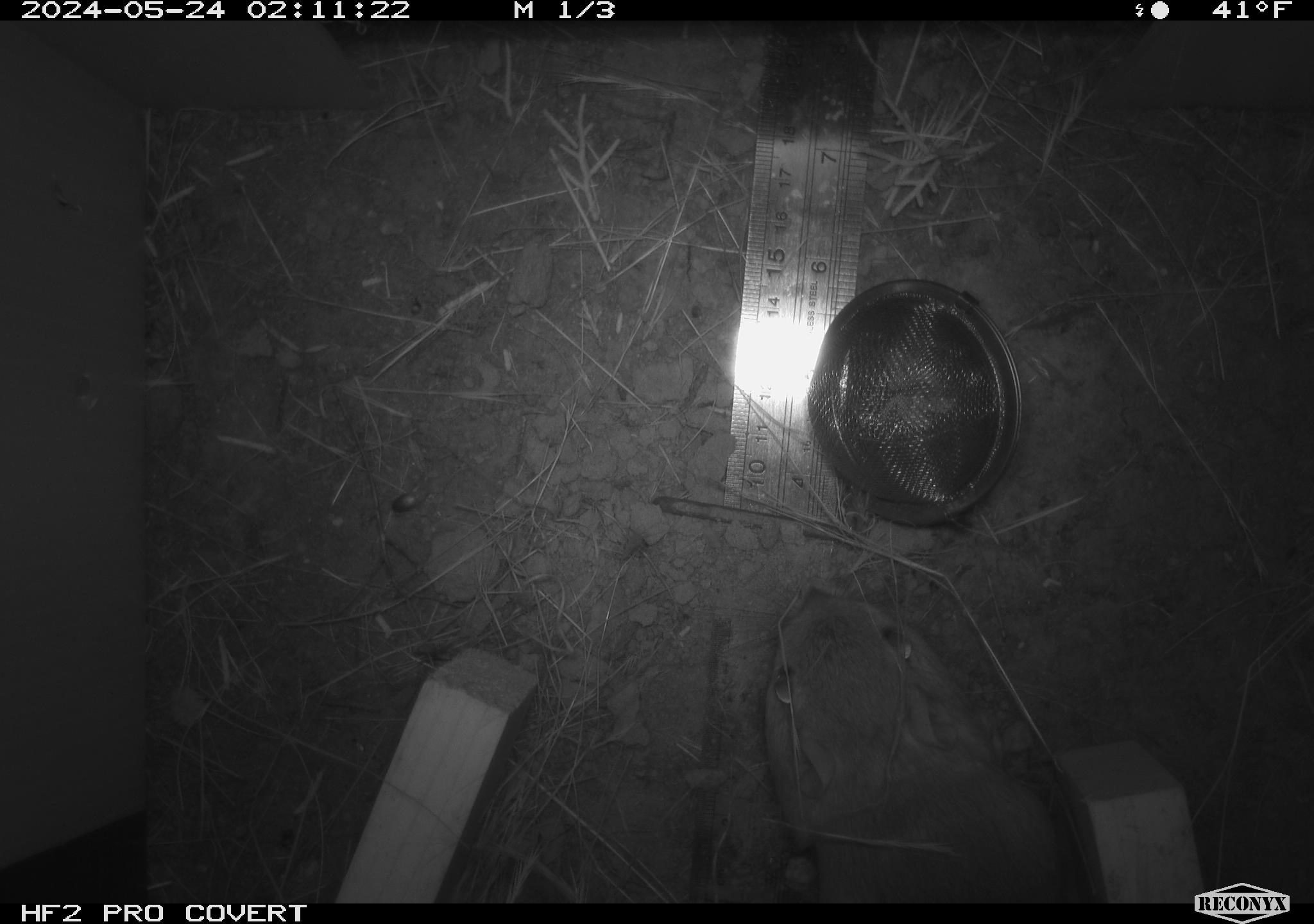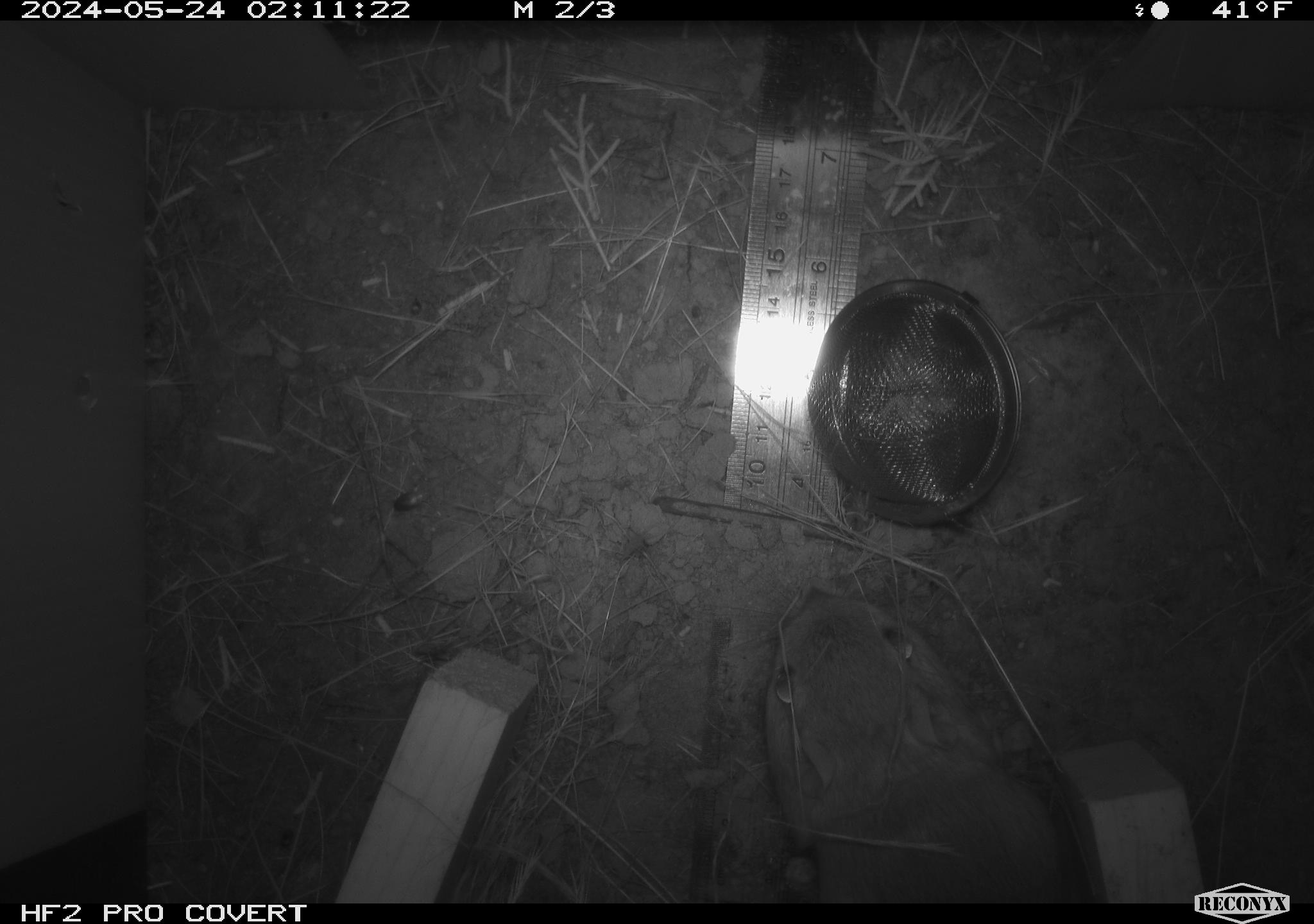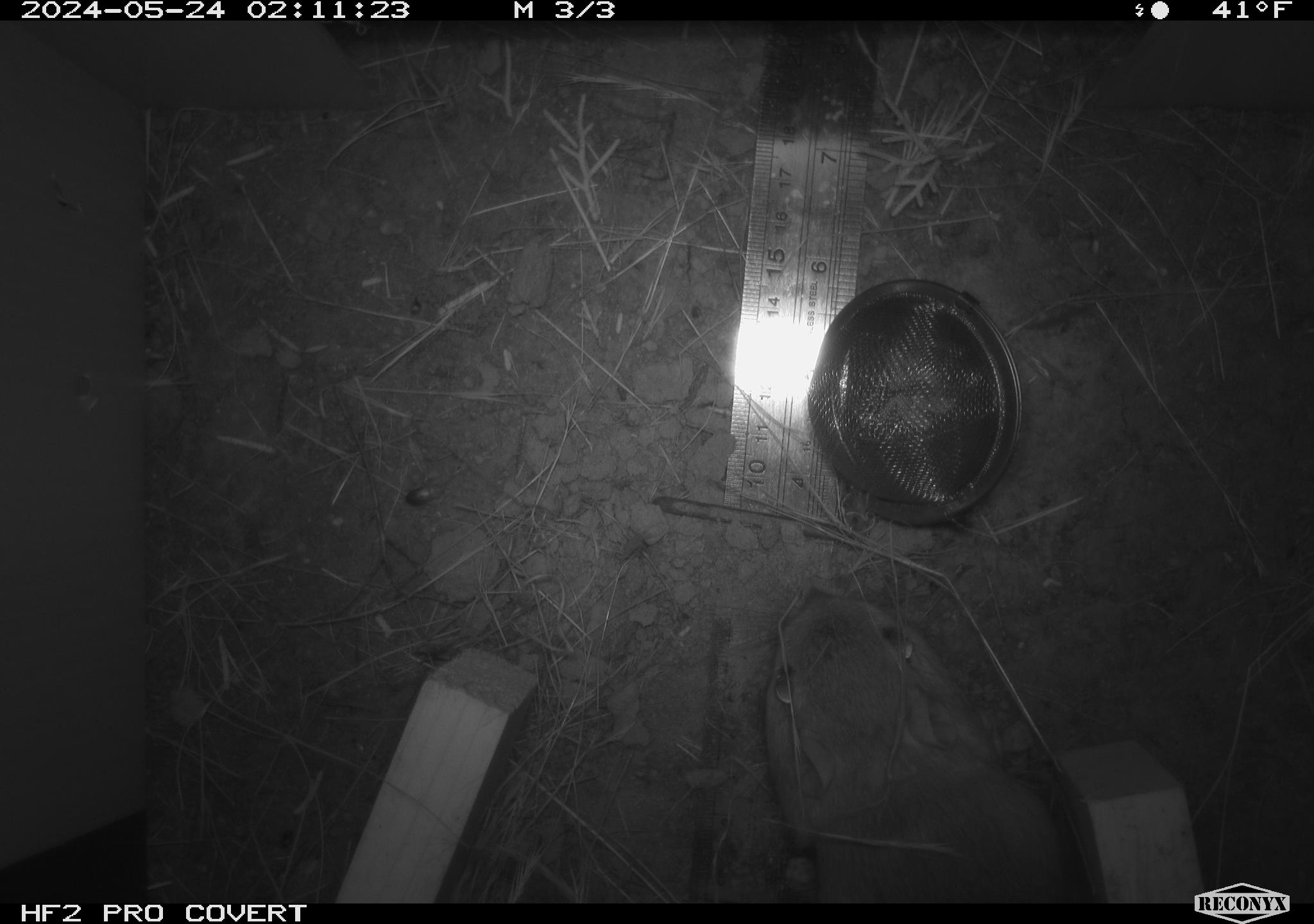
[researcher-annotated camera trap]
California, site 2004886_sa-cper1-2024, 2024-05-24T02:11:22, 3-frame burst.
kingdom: Animalia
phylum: Chordata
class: Mammalia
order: Rodentia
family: Heteromyidae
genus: Dipodomys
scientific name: Dipodomys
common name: kangaroo rats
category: dipodomys species